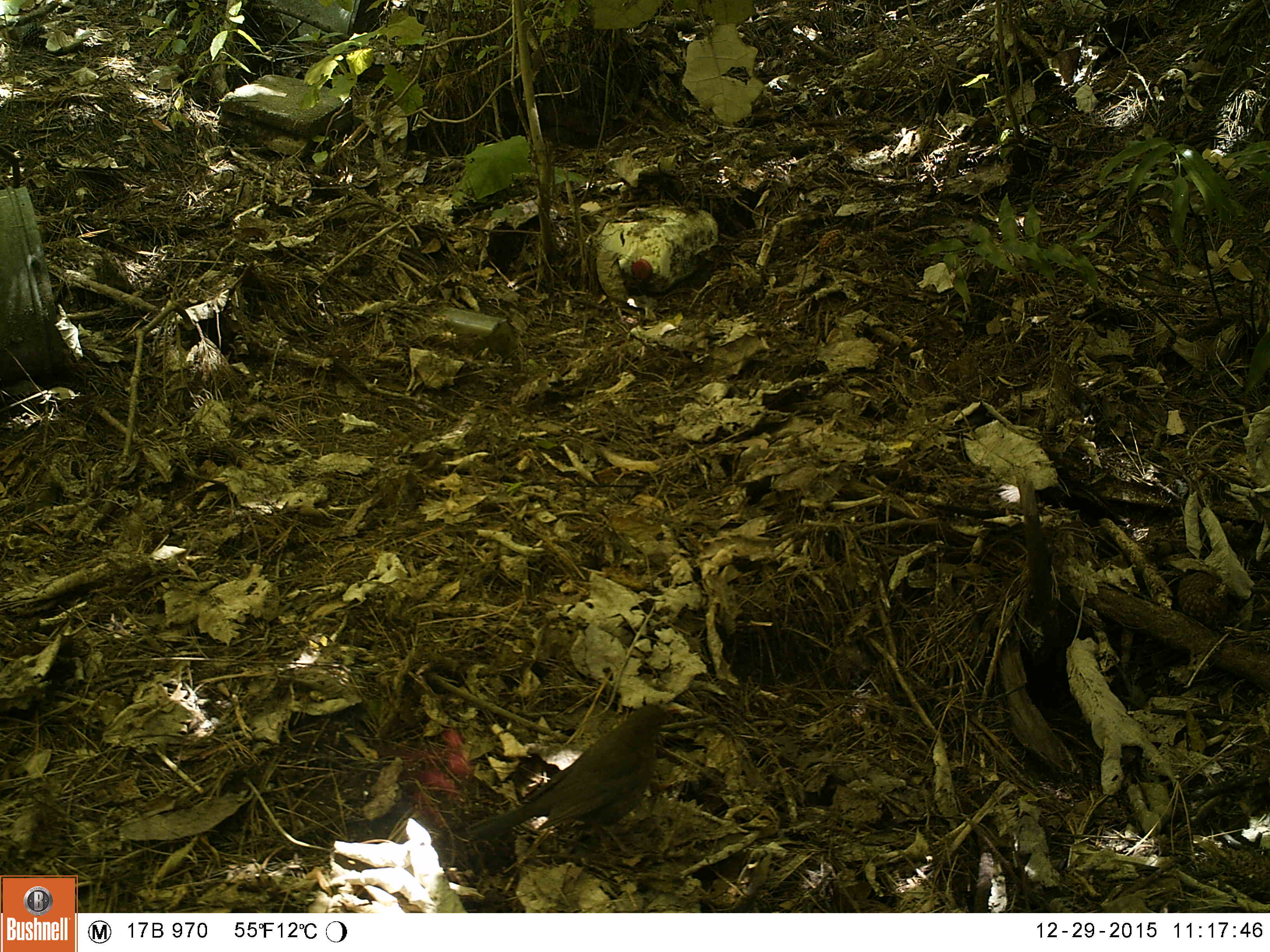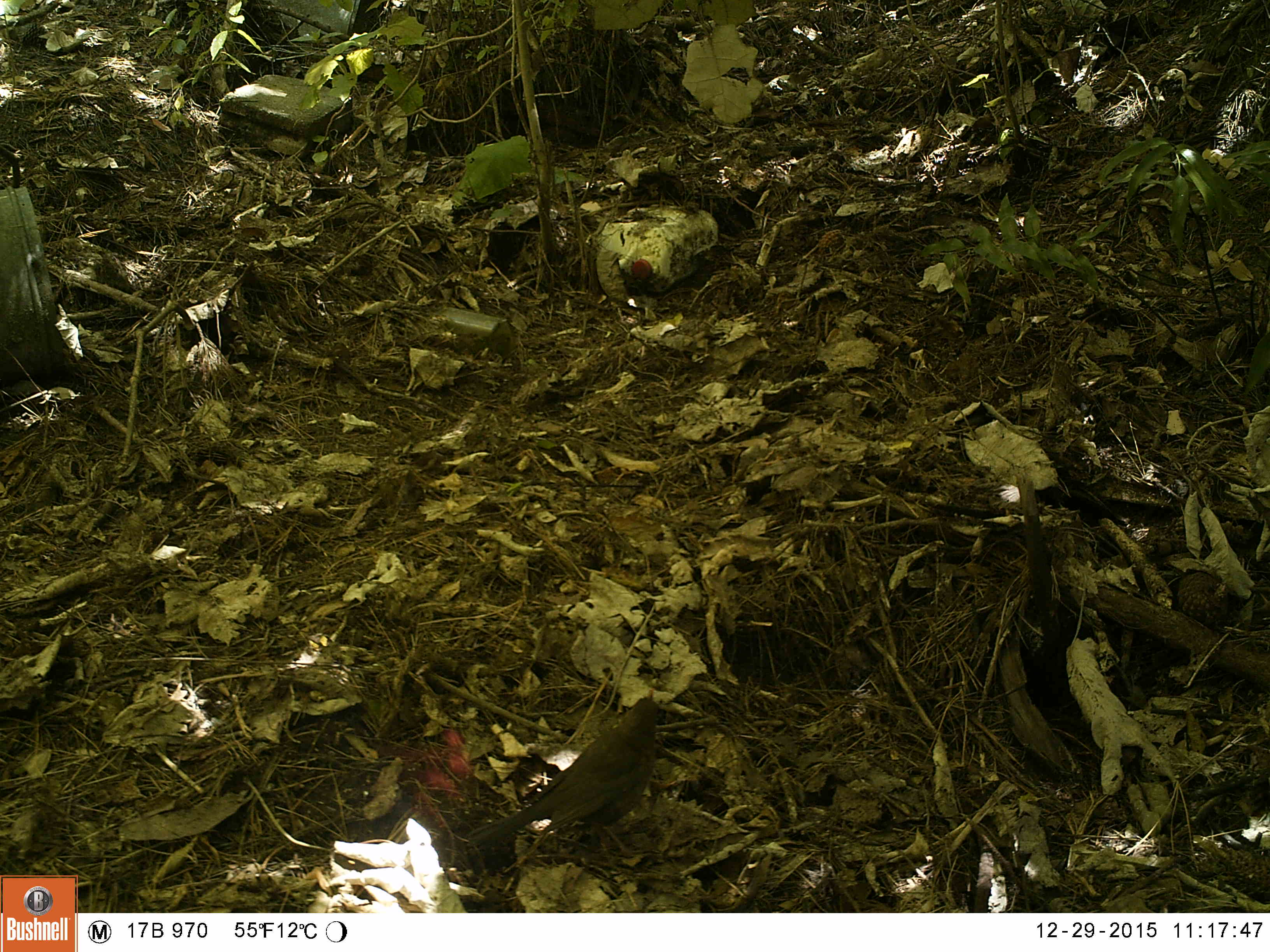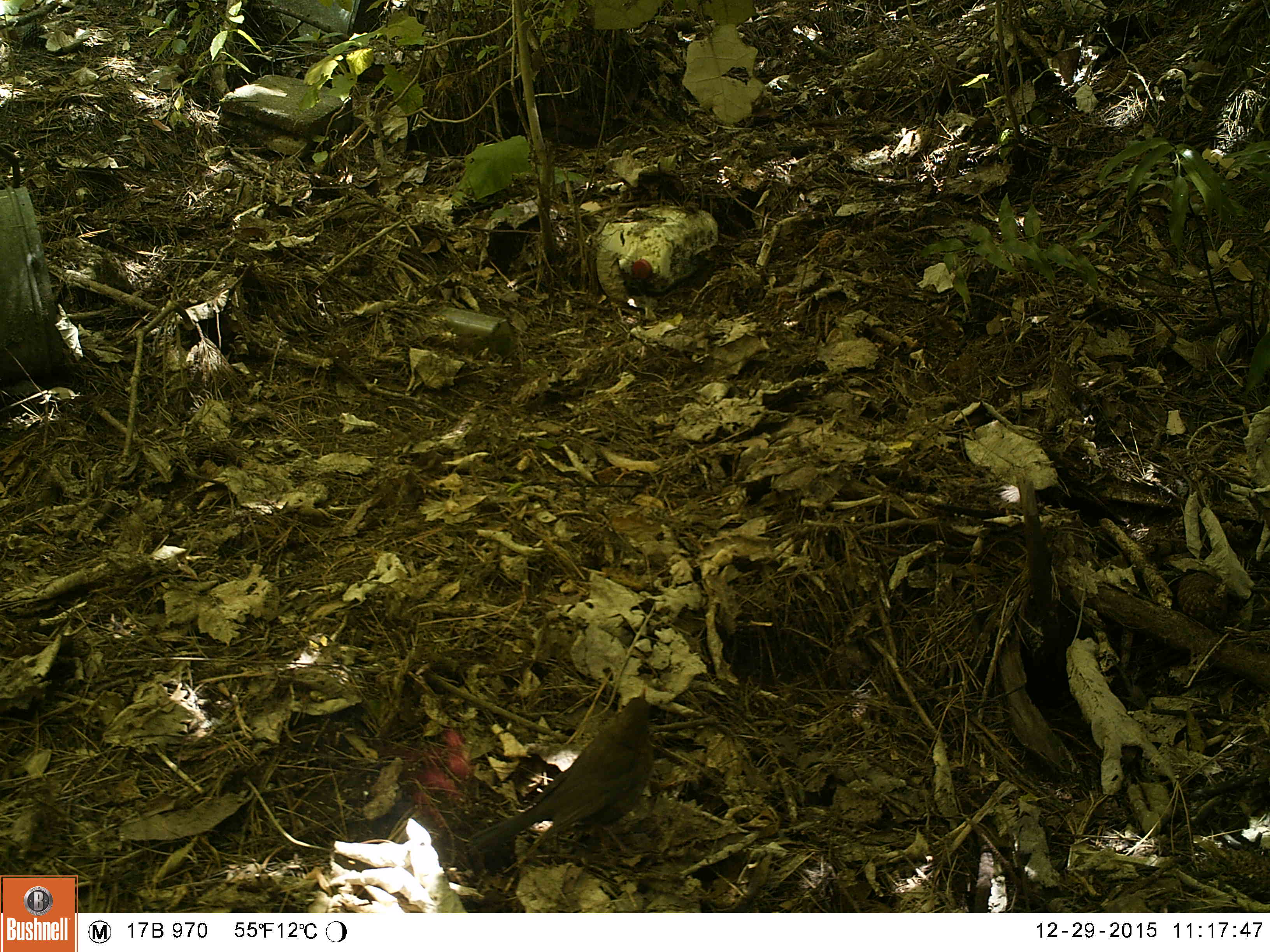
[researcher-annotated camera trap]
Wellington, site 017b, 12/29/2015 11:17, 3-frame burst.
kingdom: Animalia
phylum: Chordata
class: Aves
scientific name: Aves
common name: bird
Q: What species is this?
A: Bird (Aves).